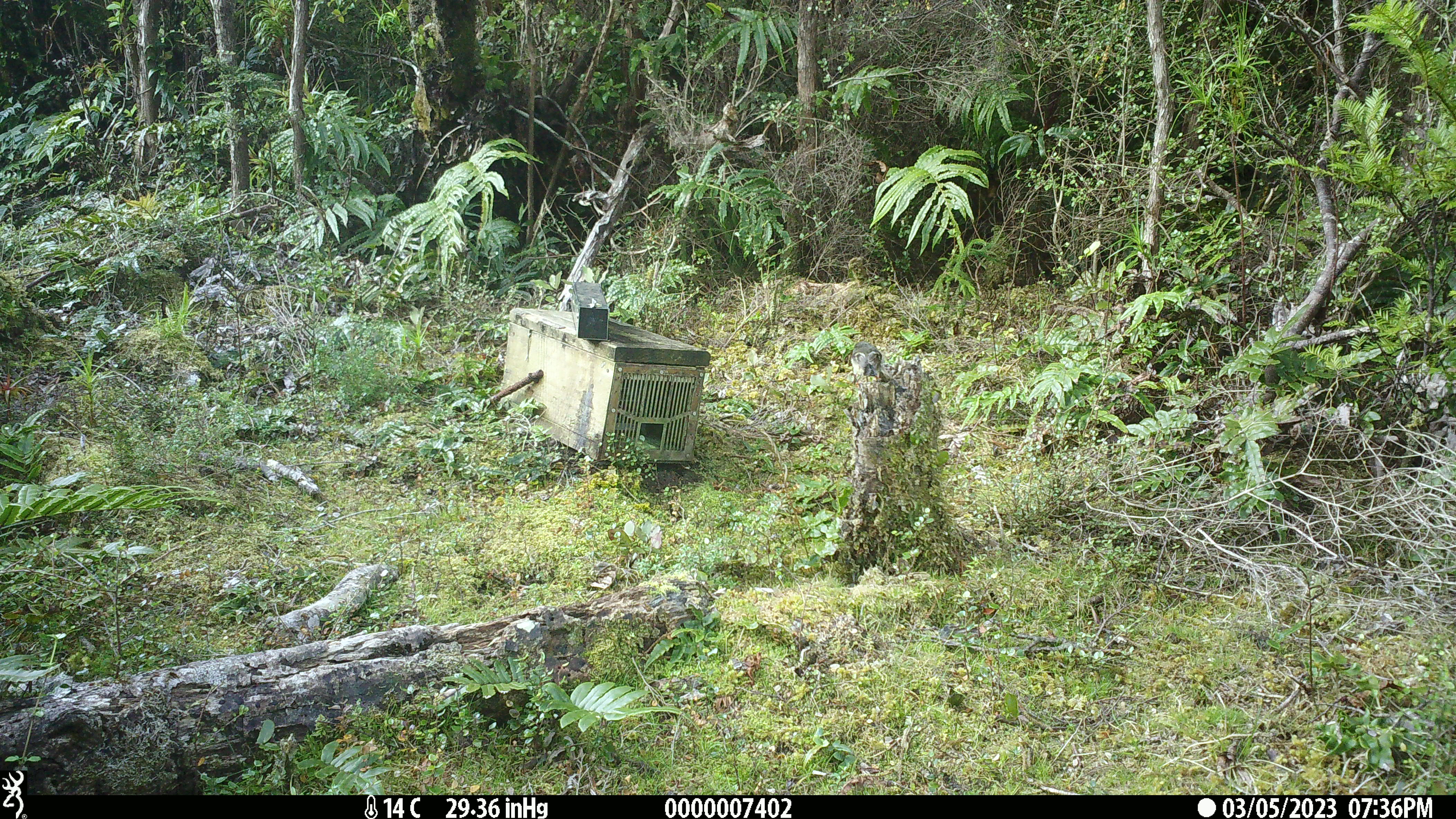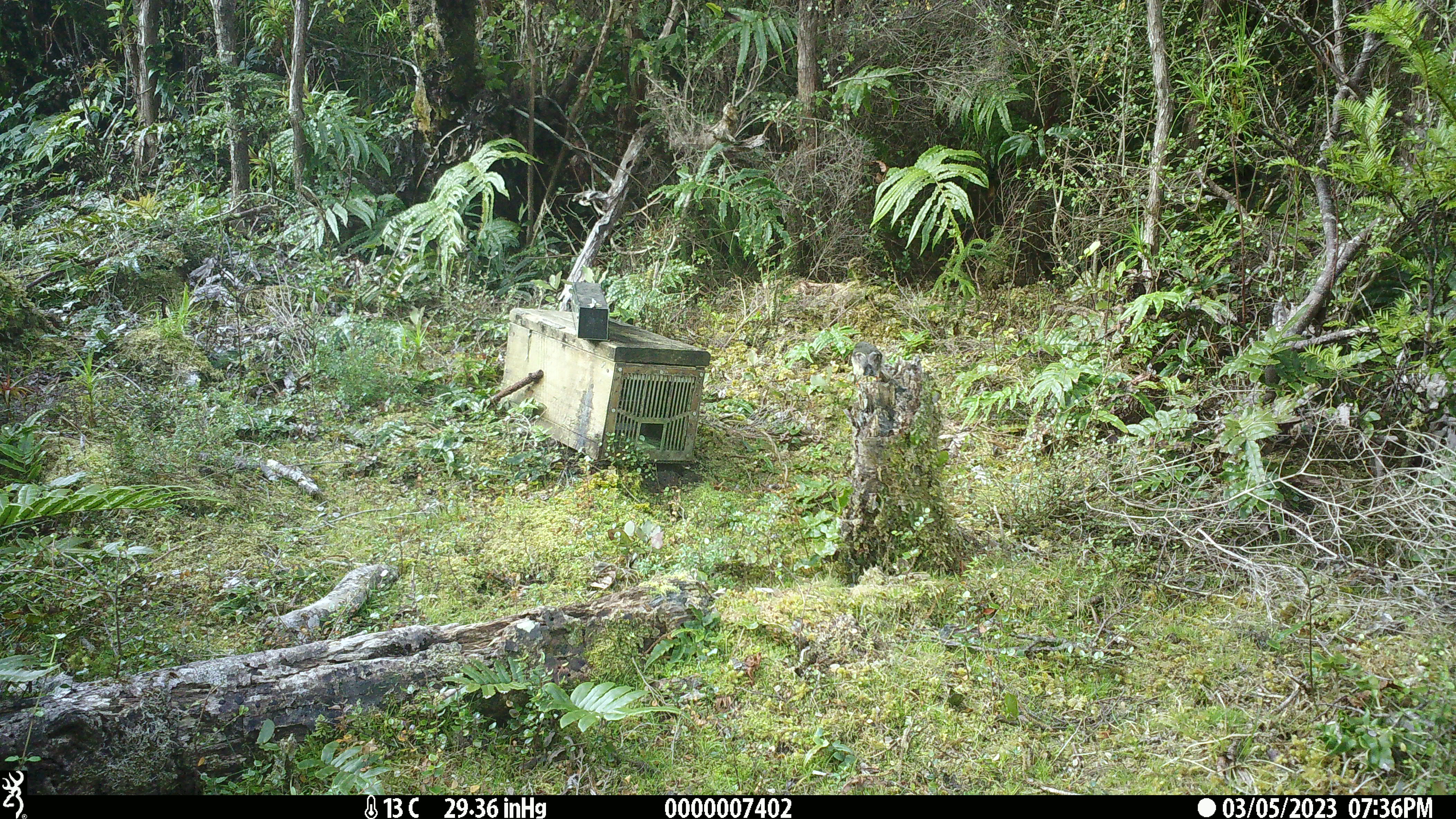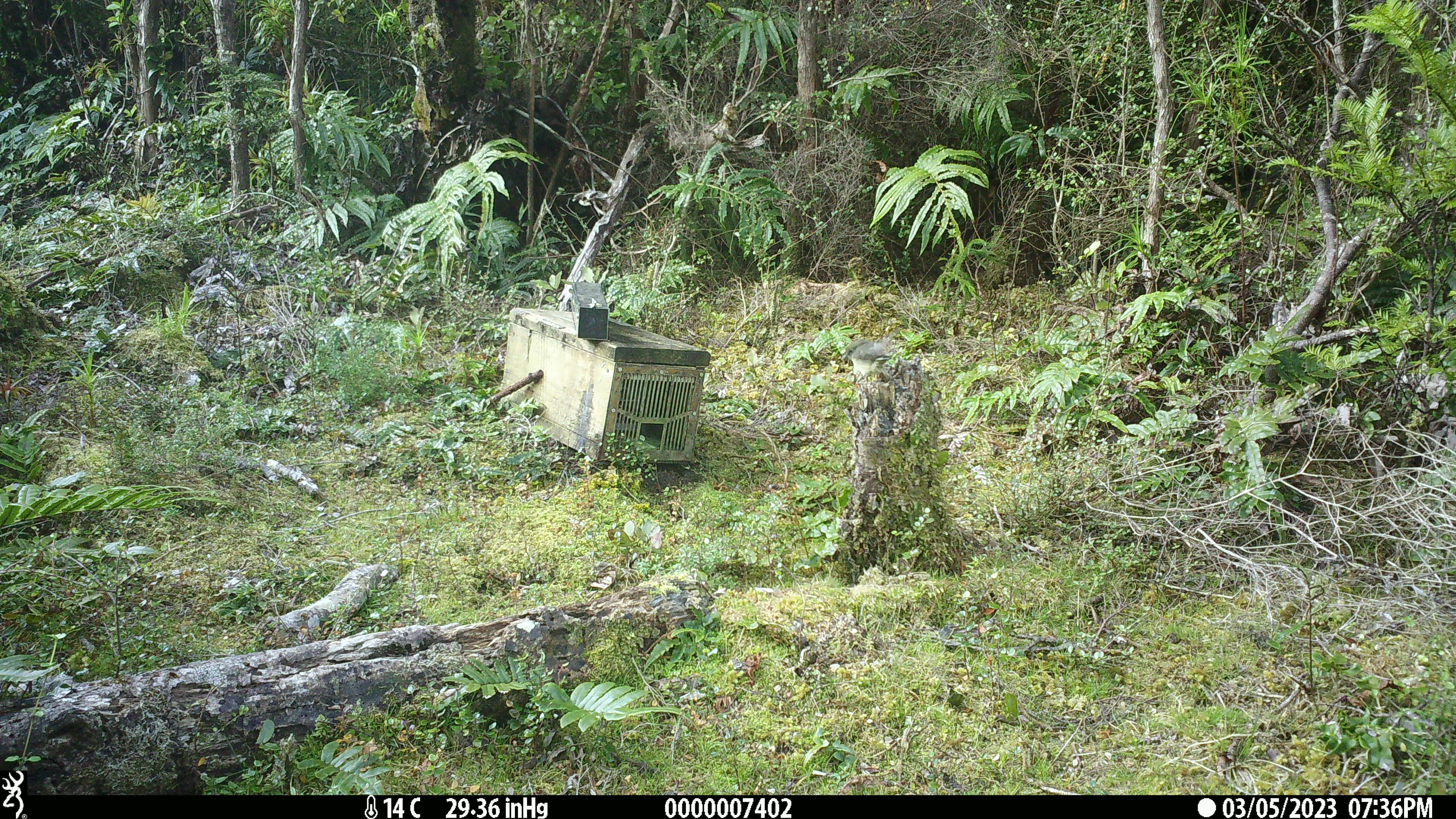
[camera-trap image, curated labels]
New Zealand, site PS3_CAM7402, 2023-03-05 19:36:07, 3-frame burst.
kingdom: Animalia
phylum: Chordata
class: Aves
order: Passeriformes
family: Petroicidae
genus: Petroica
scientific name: Petroica macrocephala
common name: tomtit